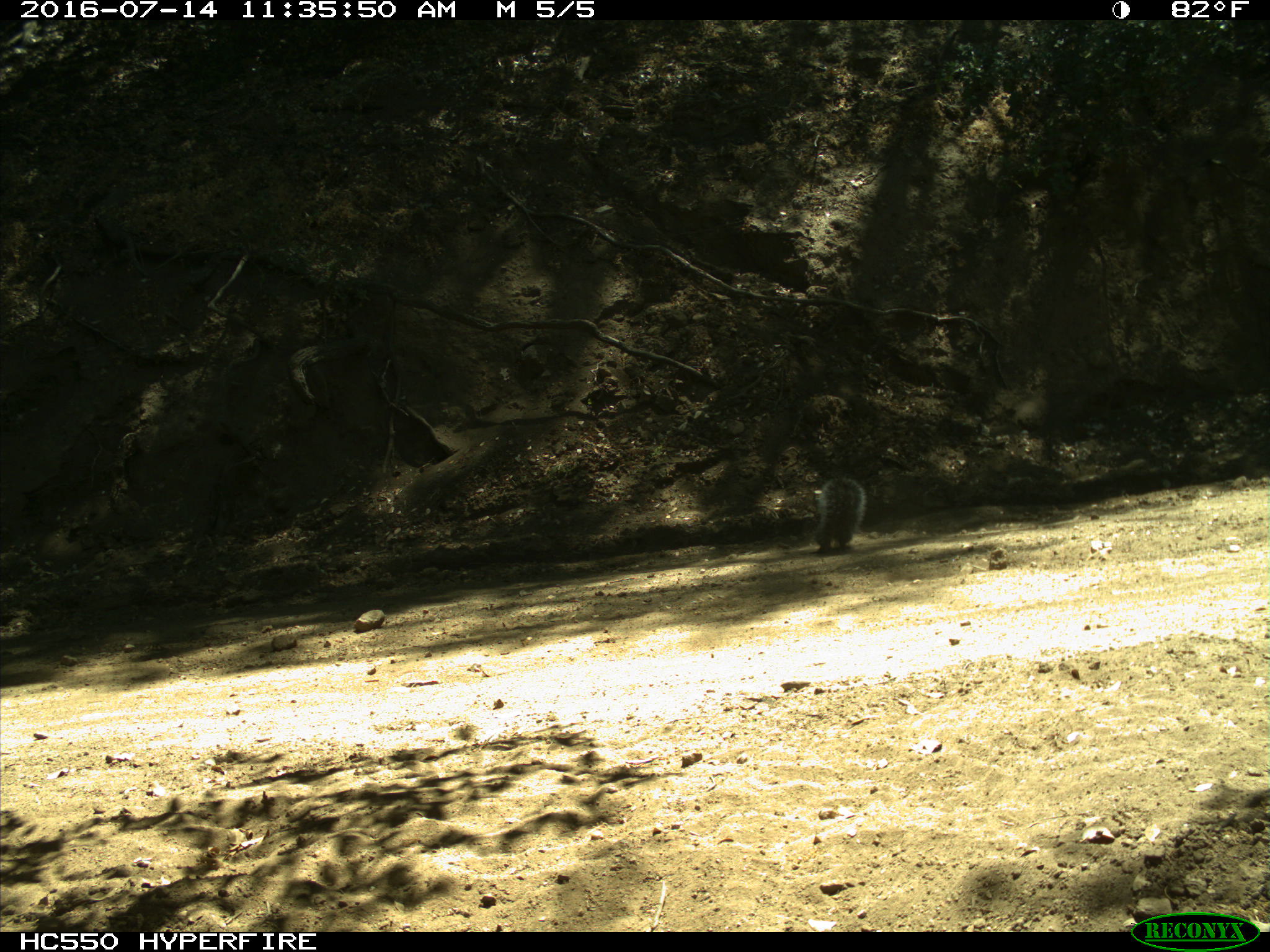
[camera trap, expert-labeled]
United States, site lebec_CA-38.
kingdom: Animalia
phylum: Chordata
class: Mammalia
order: Rodentia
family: Sciuridae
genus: Sciurus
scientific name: Sciurus carolinensis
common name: eastern gray squirrel